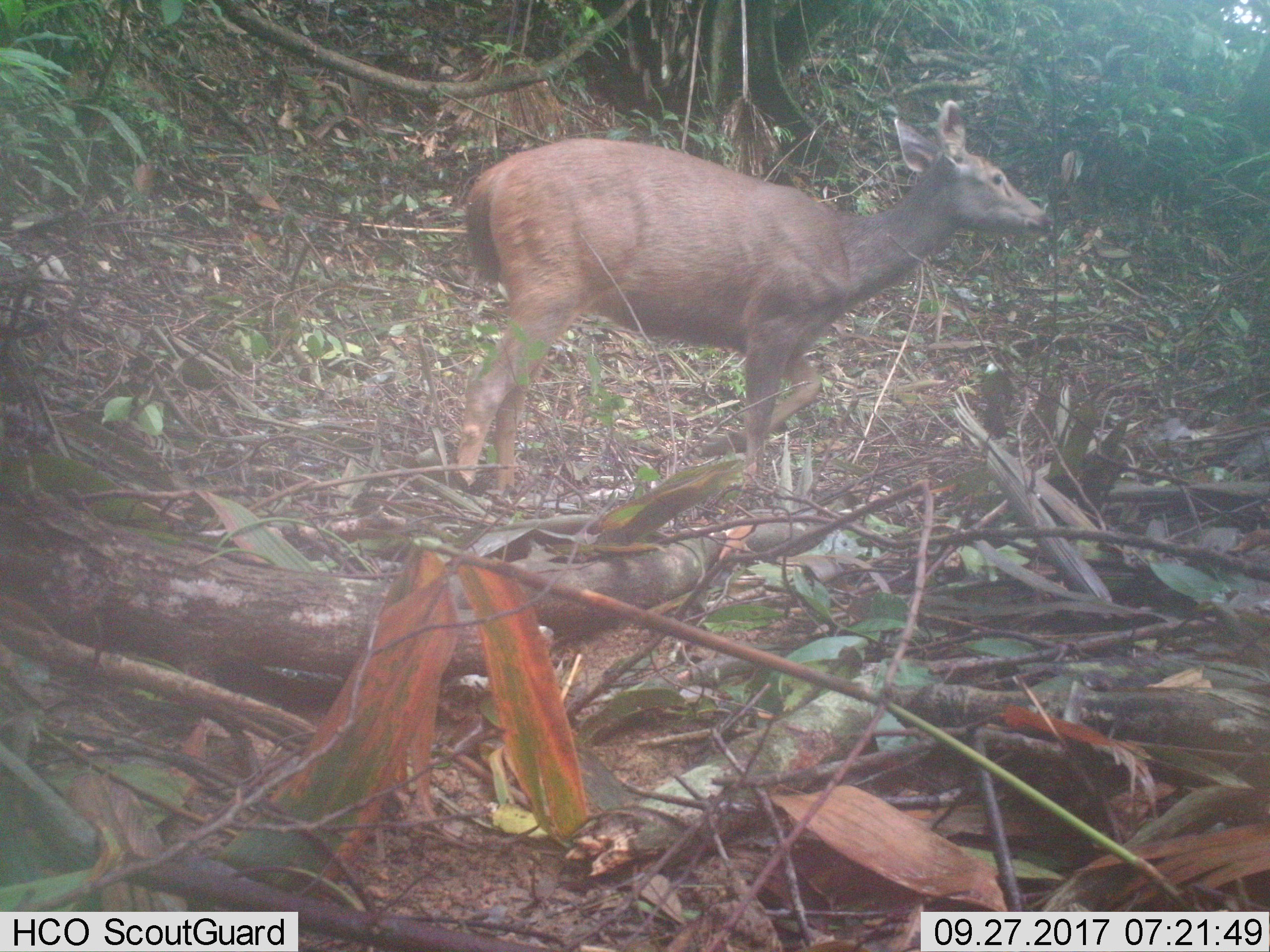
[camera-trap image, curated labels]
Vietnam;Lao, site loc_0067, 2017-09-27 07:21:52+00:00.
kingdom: Animalia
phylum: Chordata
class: Mammalia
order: Artiodactyla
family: Cervidae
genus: Rusa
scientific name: Rusa unicolor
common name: sambar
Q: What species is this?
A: Sambar (Rusa unicolor).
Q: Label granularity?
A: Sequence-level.